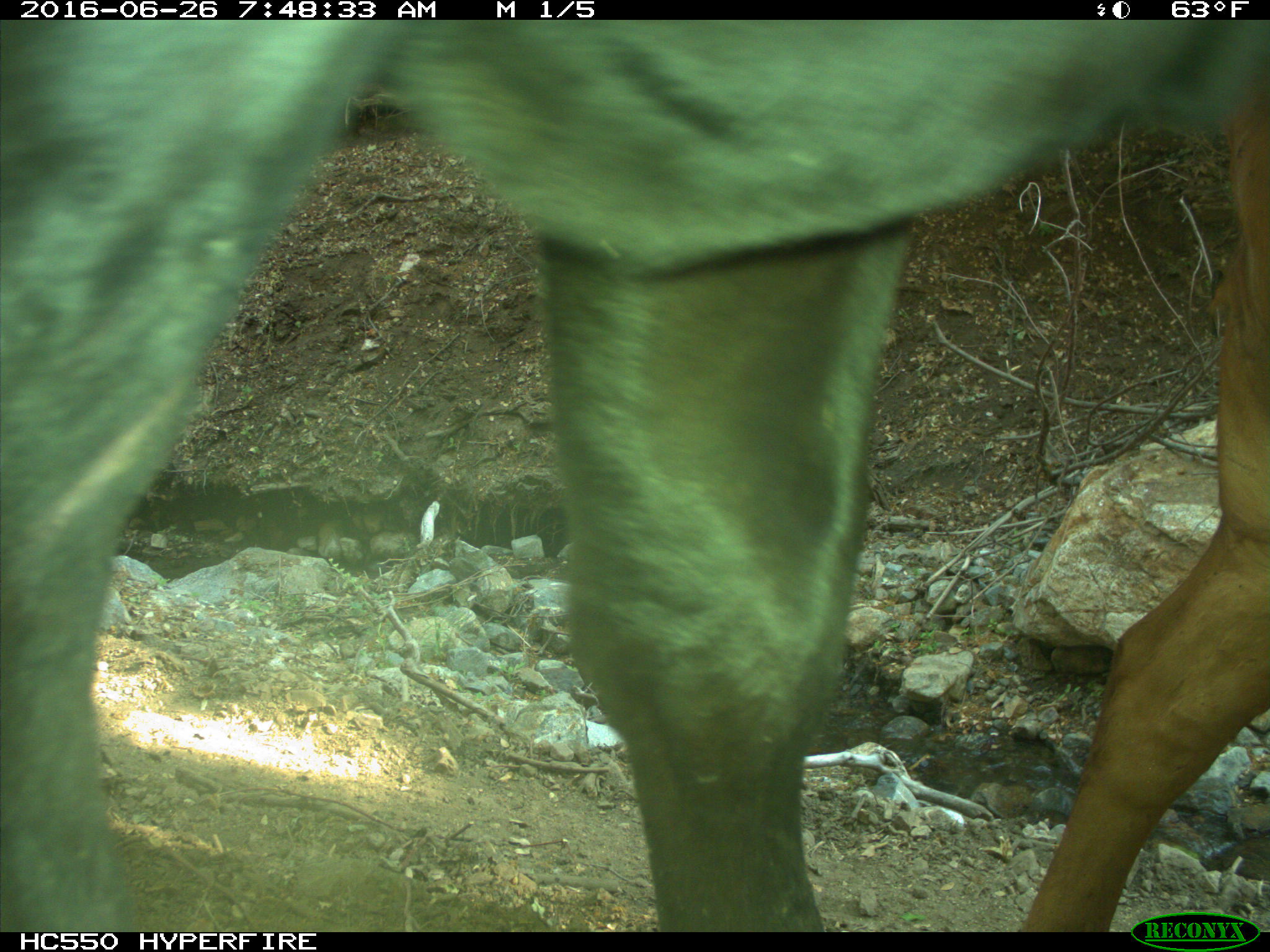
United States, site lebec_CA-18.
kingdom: Animalia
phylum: Chordata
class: Mammalia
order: Artiodactyla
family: Bovidae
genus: Bos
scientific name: Bos taurus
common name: domestic cow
Bos taurus (domestic cow).